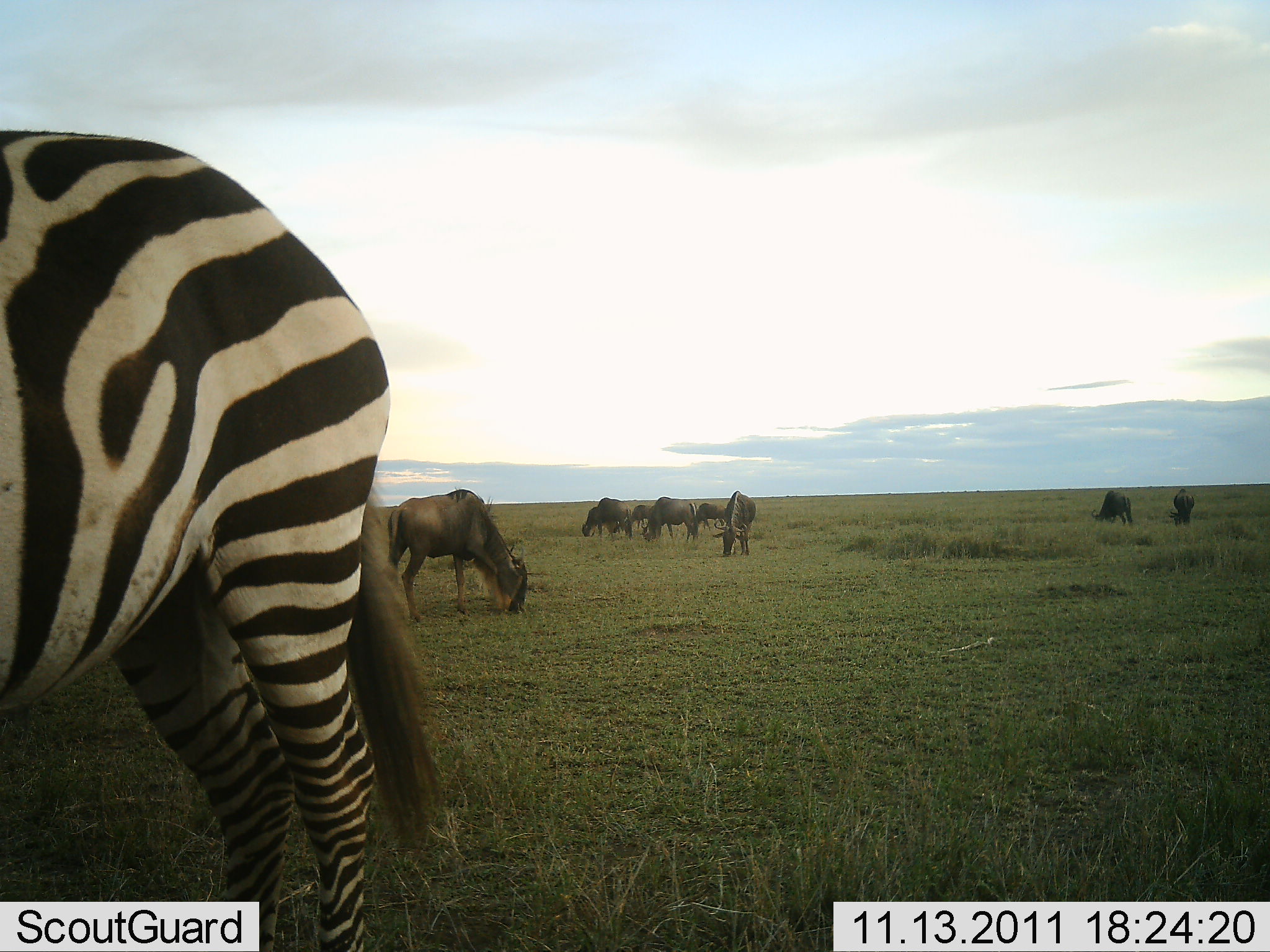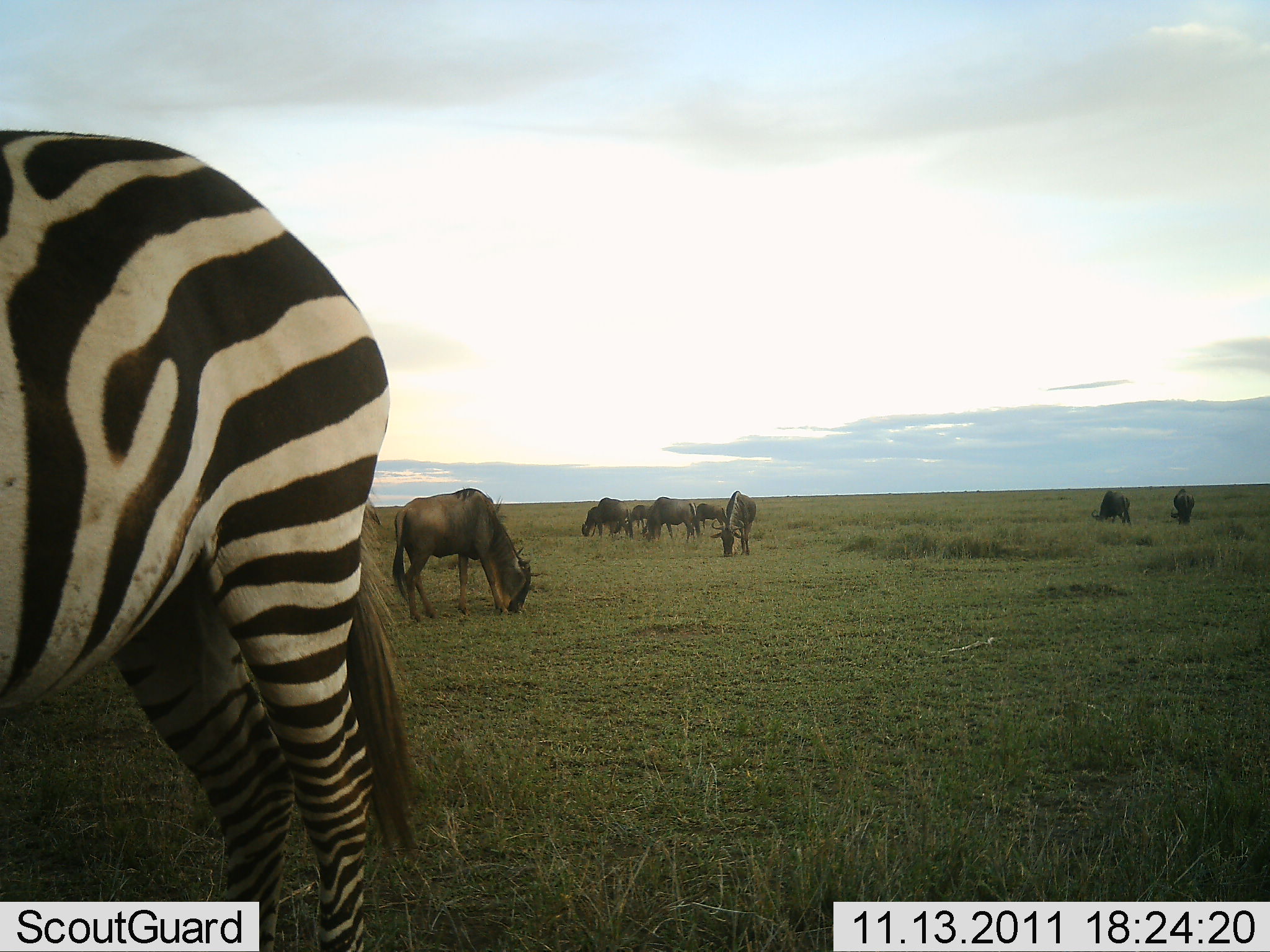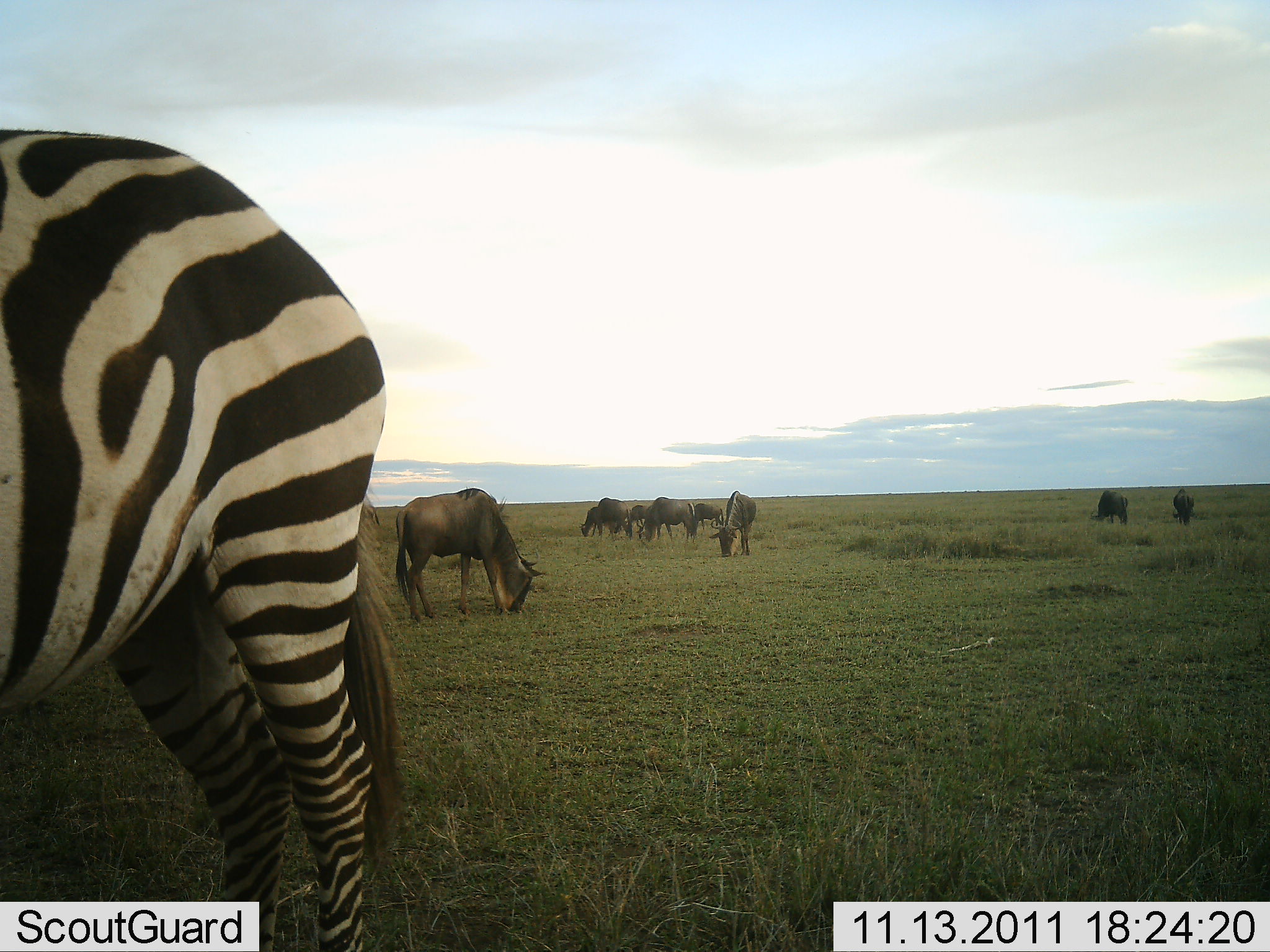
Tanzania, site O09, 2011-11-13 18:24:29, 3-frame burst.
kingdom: Animalia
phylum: Chordata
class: Mammalia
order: Artiodactyla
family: Bovidae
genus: Connochaetes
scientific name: Connochaetes taurinus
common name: blue wildebeest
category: wildebeest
Wildebeest (blue wildebeest) (Connochaetes taurinus), count 8. Behavior (volunteer vote fractions): standing 17%, resting 0%, moving 0%, interacting 0%. Young present (vote fraction): 0%. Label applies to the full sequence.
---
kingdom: Animalia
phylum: Chordata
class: Mammalia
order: Perissodactyla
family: Equidae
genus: Equus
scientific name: Equus quagga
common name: plains zebra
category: zebra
Zebra (plains zebra) (Equus quagga), count 1. Behavior (volunteer vote fractions): standing 100%, resting 0%, moving 0%, interacting 0%. Young present (vote fraction): 0%. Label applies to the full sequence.